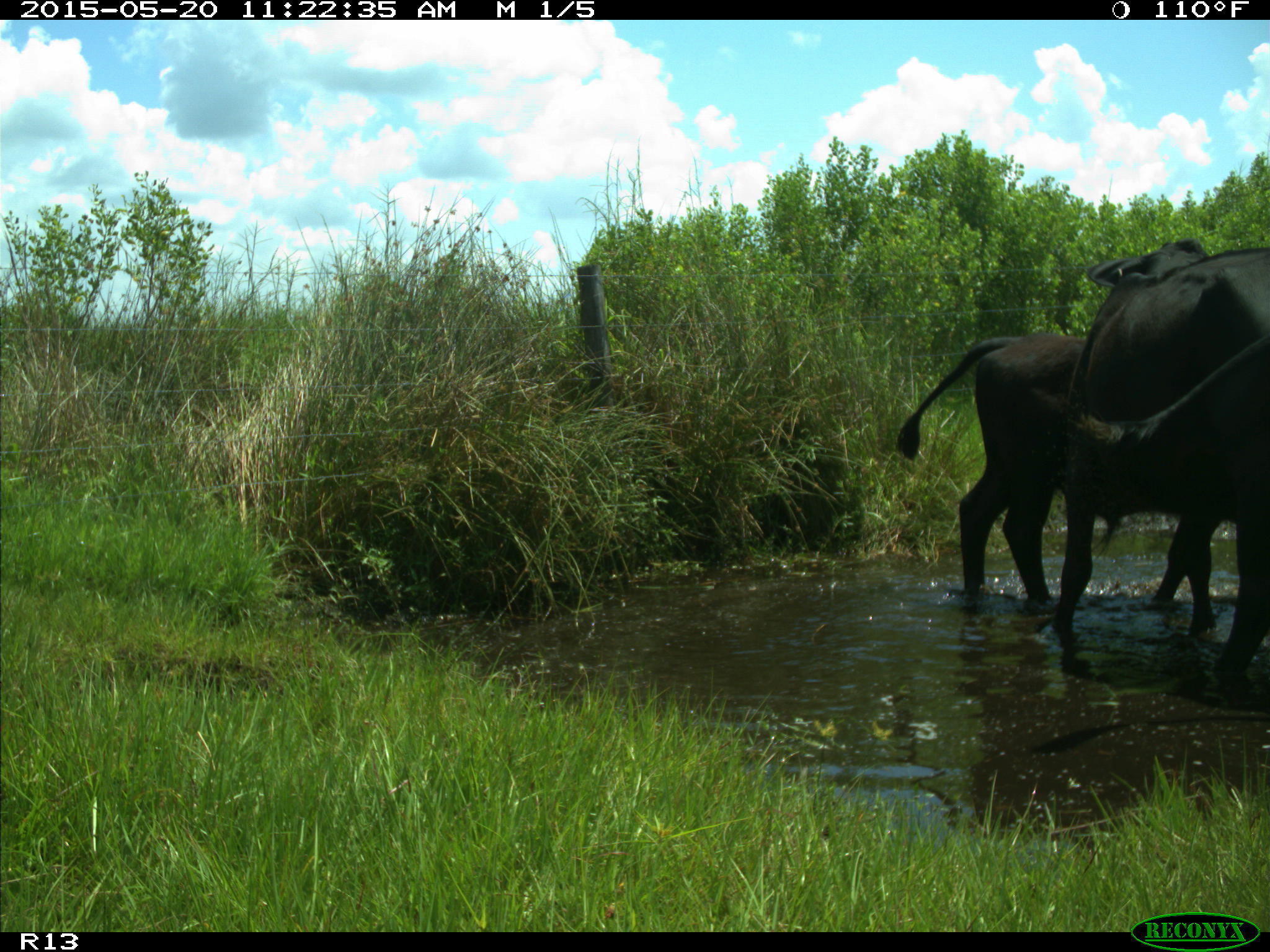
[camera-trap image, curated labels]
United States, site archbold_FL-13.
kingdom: Animalia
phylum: Chordata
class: Mammalia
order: Artiodactyla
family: Bovidae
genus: Bos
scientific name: Bos taurus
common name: domestic cow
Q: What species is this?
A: Bos taurus (domestic cow).